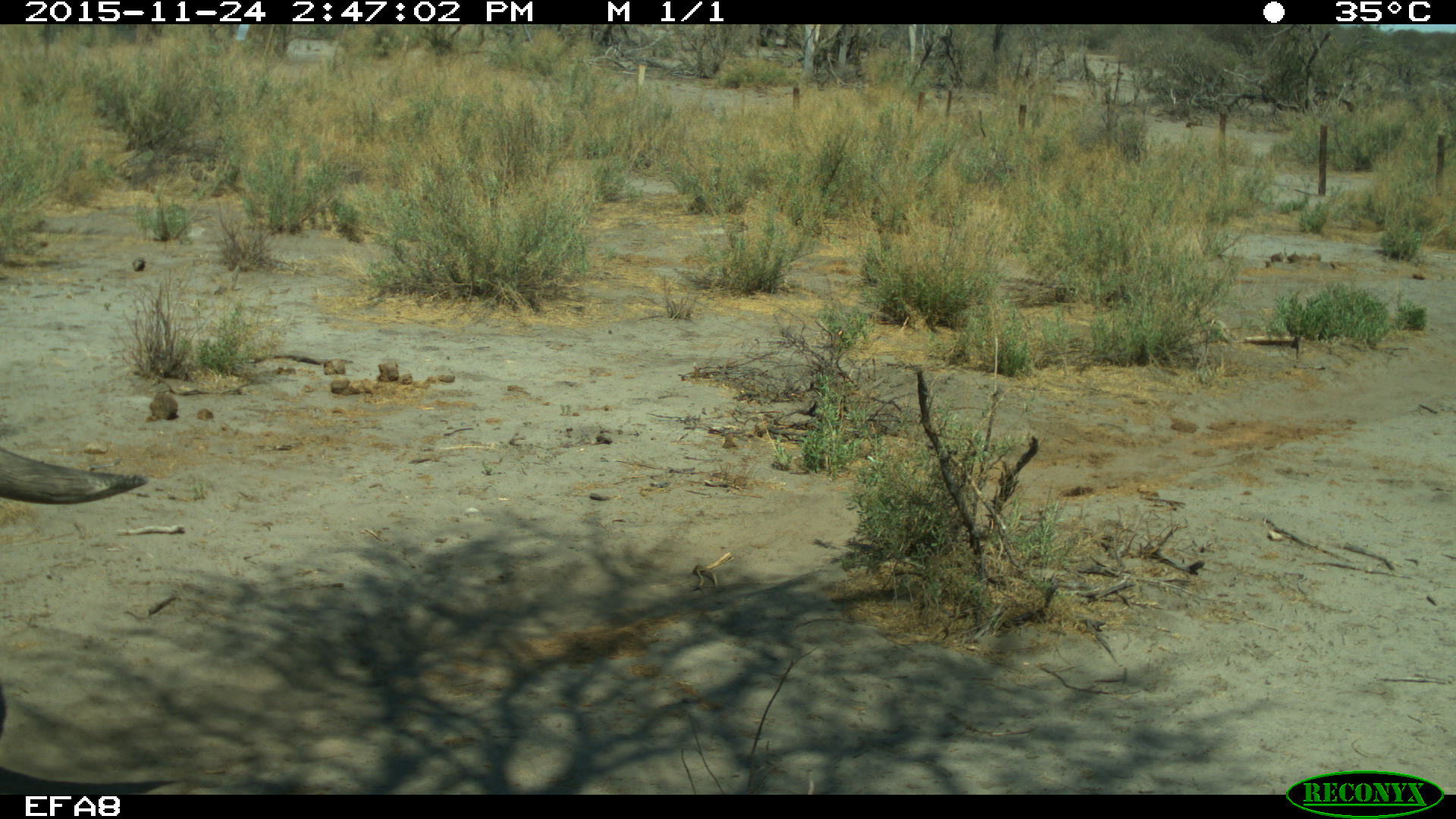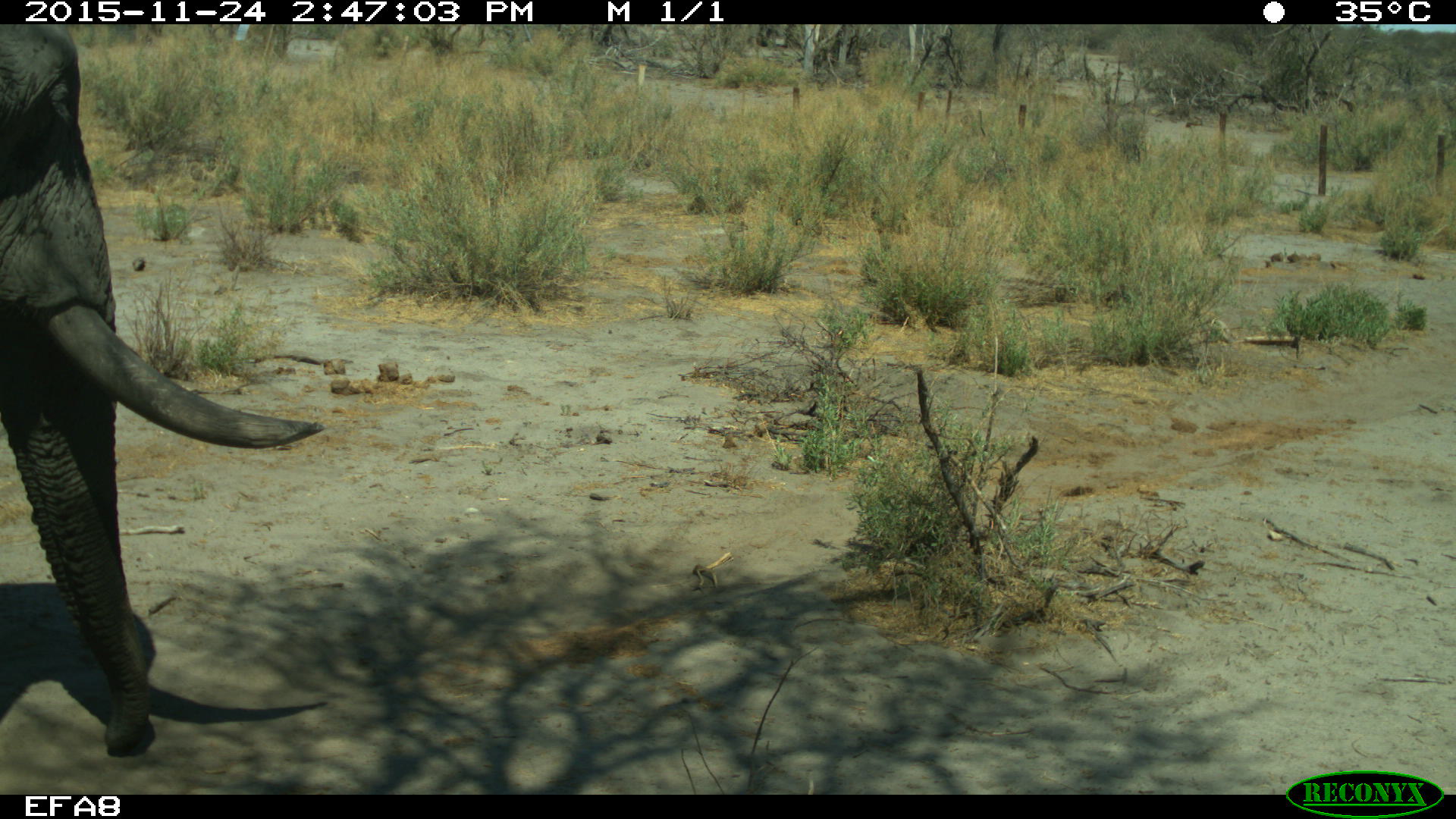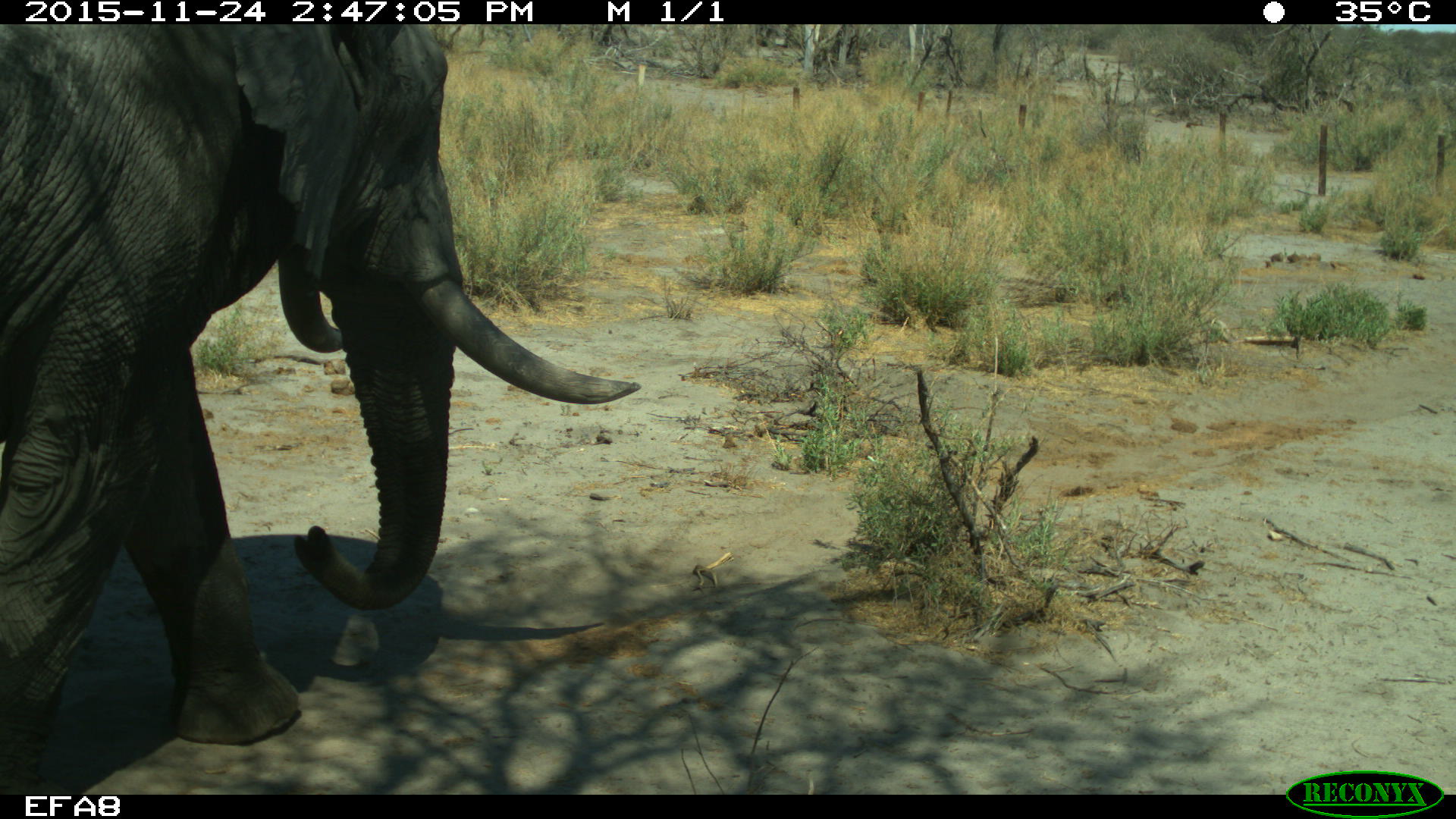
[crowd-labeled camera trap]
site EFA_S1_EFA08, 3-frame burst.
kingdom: Animalia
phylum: Chordata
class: Mammalia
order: Proboscidea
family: Elephantidae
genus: Loxodonta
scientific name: Loxodonta africana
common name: african bush elephant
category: elephant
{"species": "elephant (african bush elephant) (Loxodonta africana)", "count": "1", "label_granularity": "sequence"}